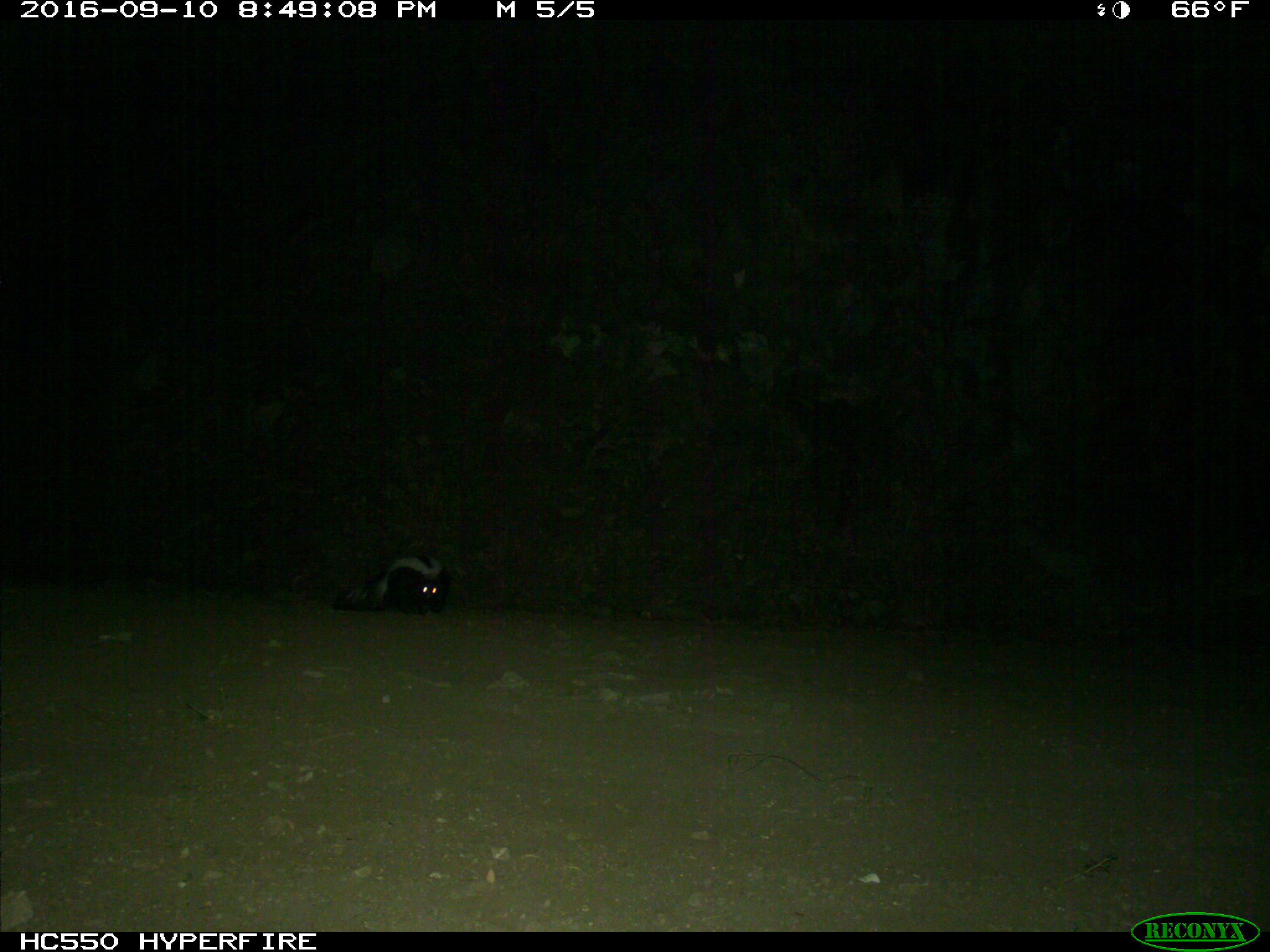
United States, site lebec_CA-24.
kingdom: Animalia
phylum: Chordata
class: Mammalia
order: Carnivora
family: Mephitidae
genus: Mephitis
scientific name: Mephitis mephitis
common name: striped skunk